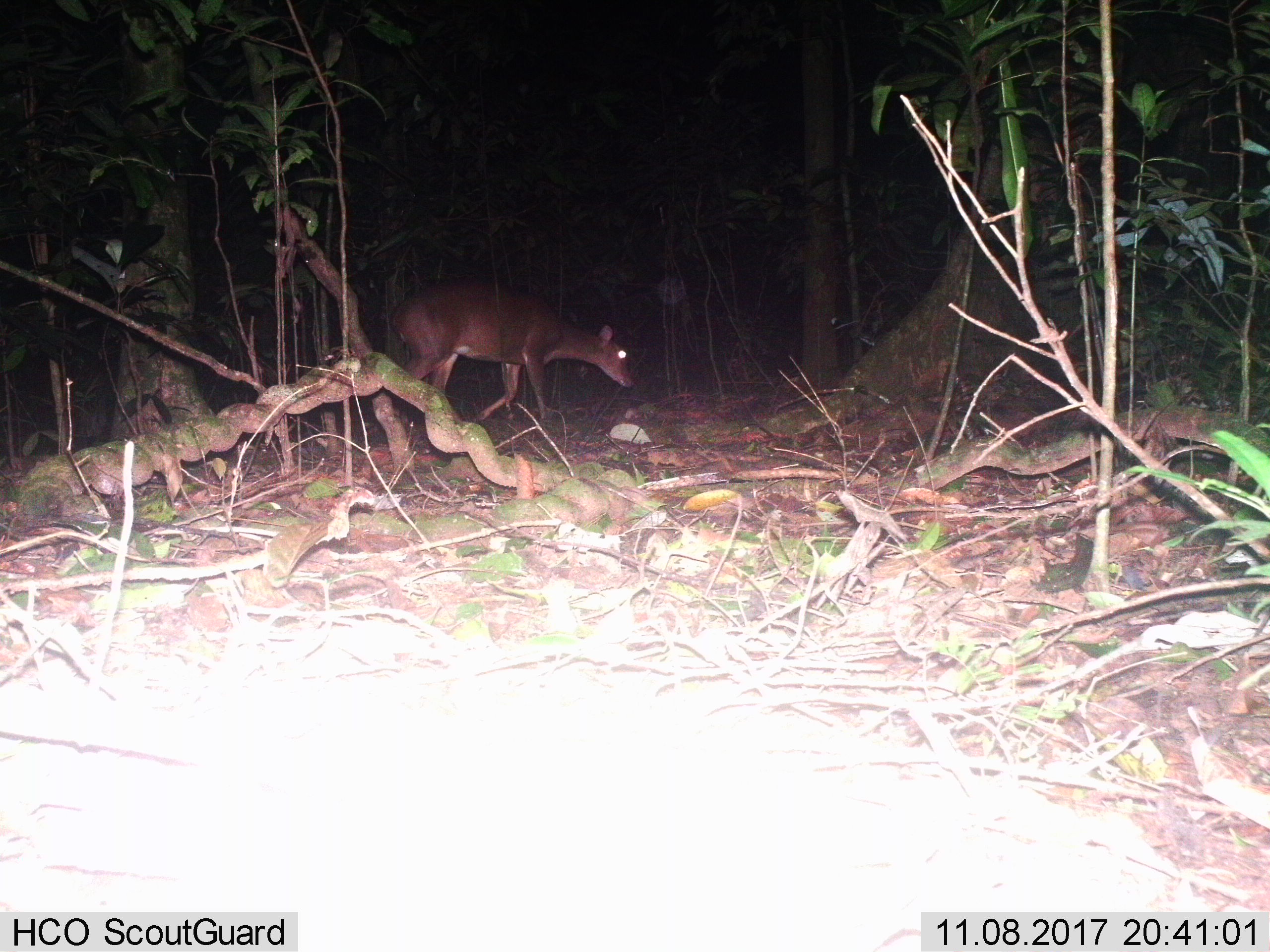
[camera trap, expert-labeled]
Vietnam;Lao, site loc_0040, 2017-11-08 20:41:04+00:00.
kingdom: Animalia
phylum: Chordata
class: Mammalia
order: Artiodactyla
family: Cervidae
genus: Muntiacus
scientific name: Muntiacus vuquangensis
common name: large-antlered muntjac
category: large antlered muntjac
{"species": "large antlered muntjac (large-antlered muntjac) (Muntiacus vuquangensis)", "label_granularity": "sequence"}